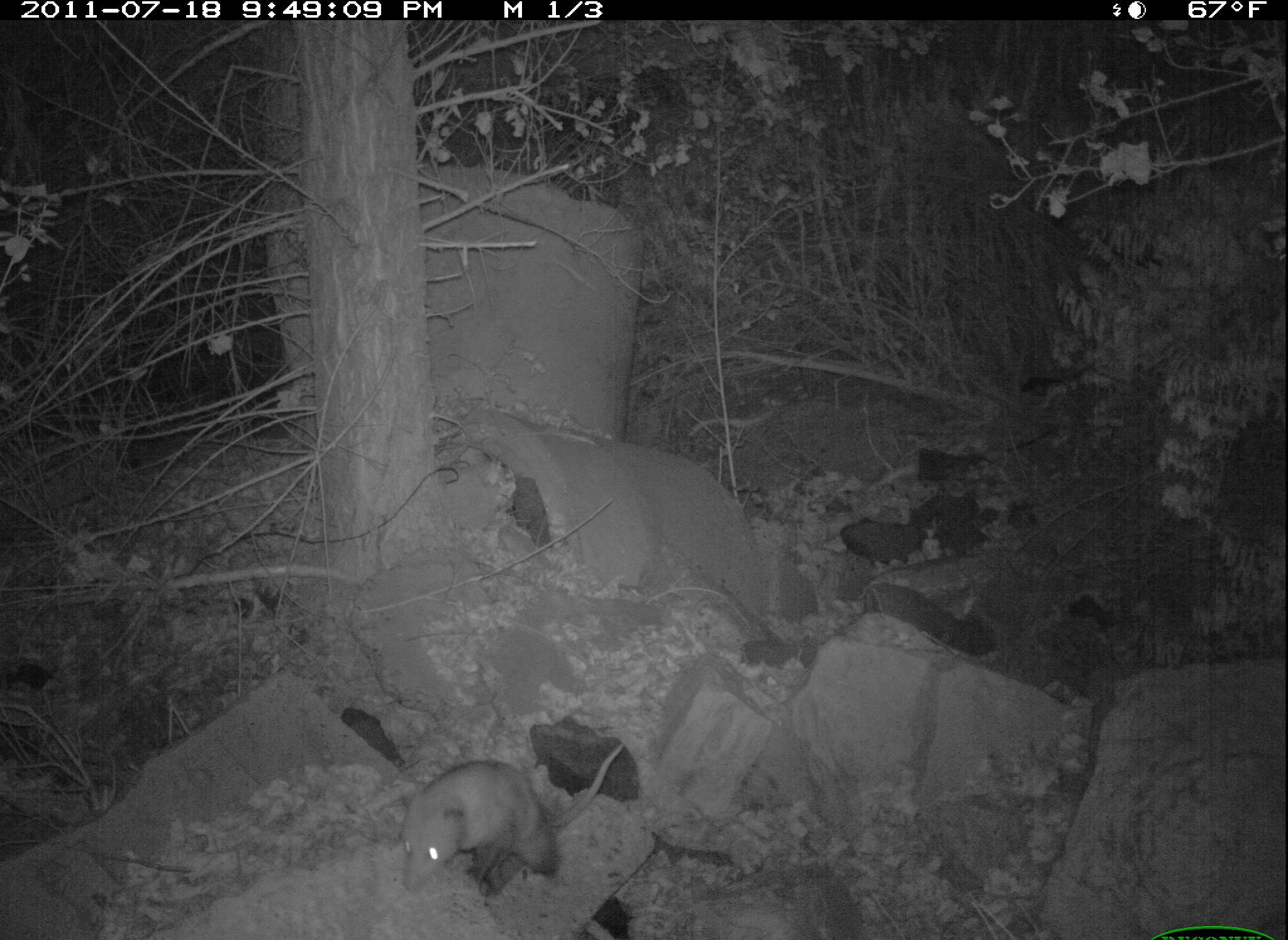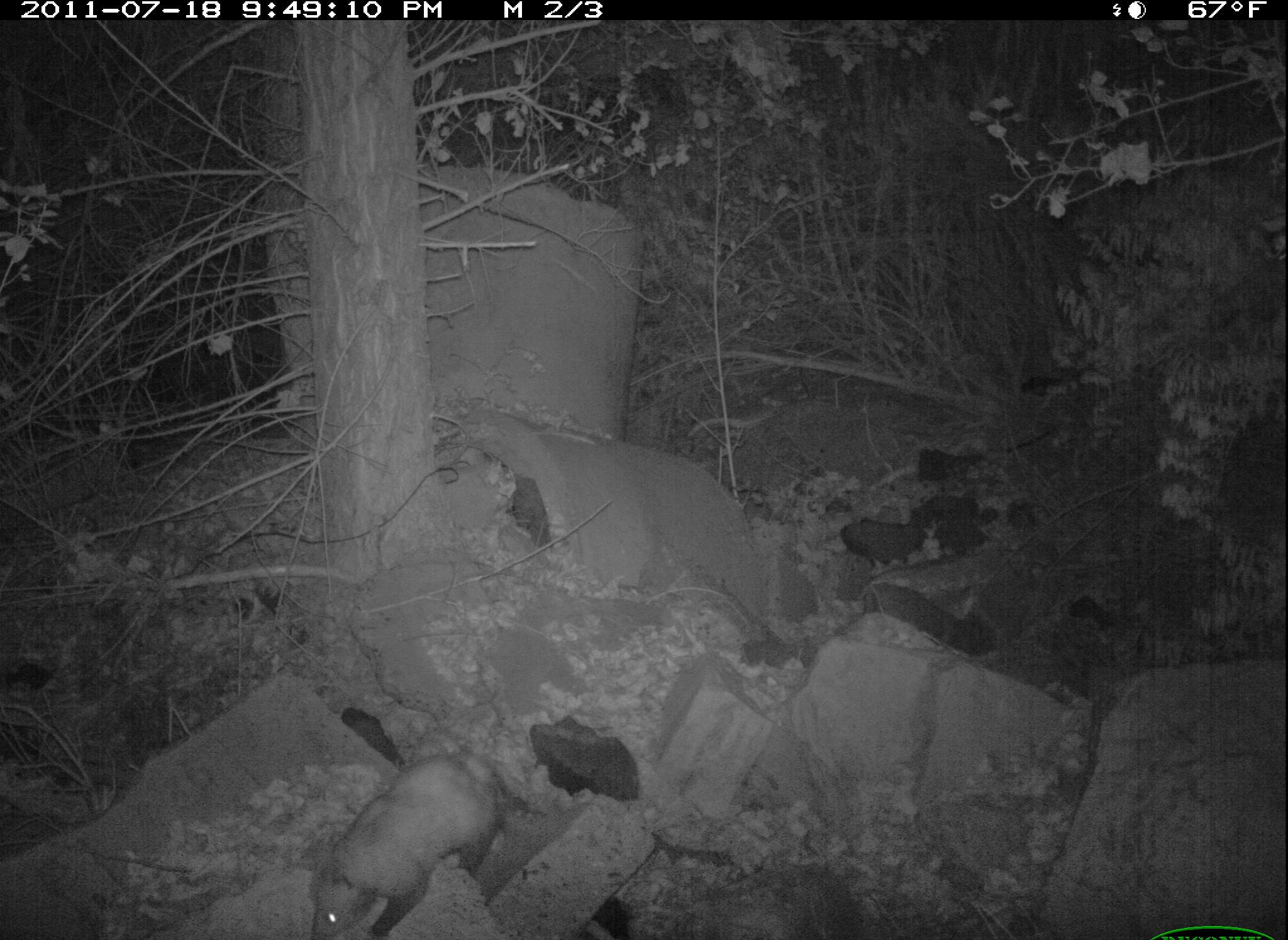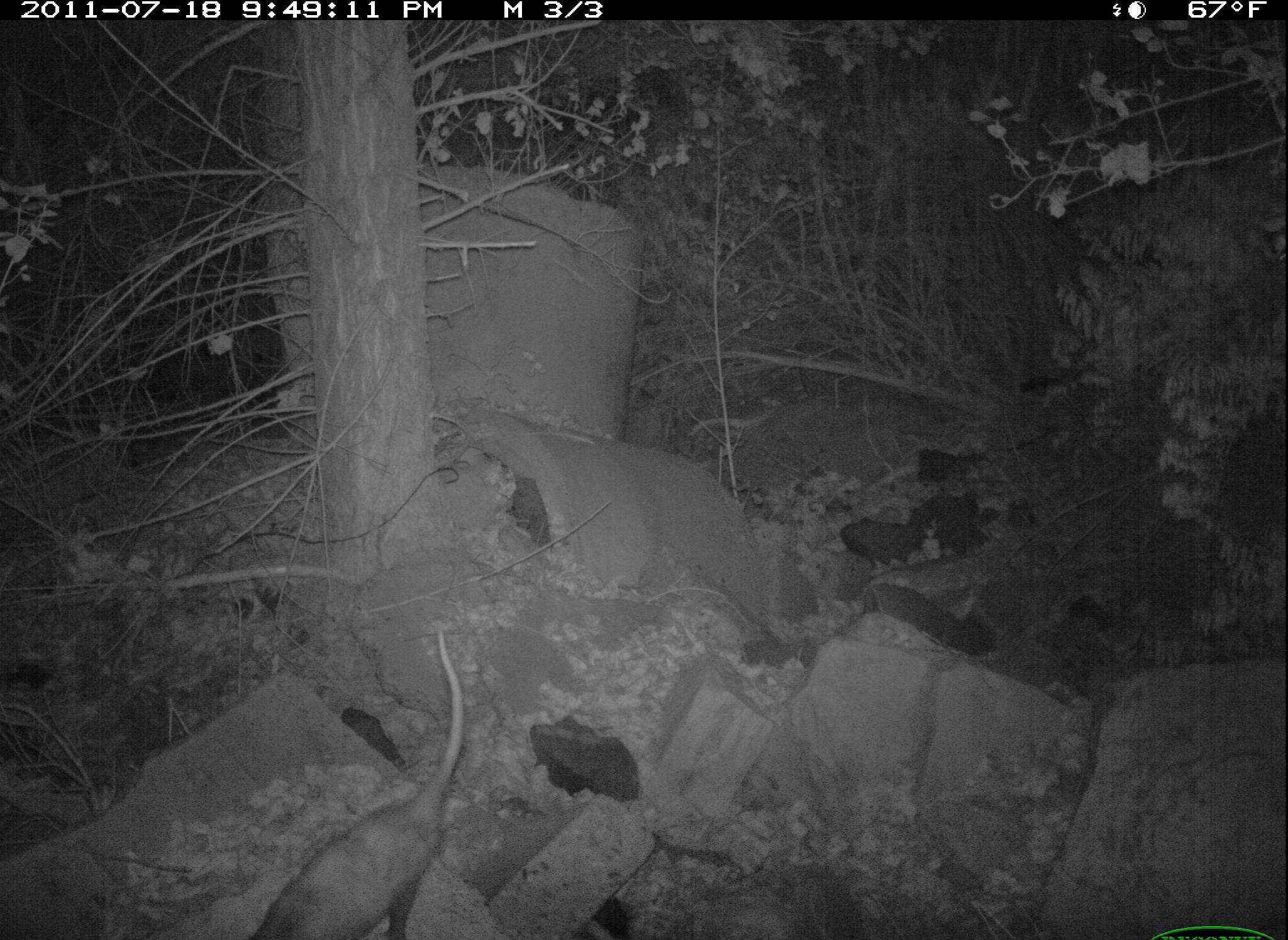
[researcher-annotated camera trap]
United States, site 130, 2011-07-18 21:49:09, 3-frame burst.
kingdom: Animalia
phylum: Chordata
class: Mammalia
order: Didelphimorphia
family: Didelphidae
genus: Didelphis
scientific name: Didelphis virginiana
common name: virginia opossum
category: opossum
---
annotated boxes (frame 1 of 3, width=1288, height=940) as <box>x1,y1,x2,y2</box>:
opossum: <box>396,734,631,900</box>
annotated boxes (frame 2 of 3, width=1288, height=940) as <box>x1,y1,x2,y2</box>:
opossum: <box>312,752,533,940</box>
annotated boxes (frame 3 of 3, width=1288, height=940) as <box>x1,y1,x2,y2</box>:
opossum: <box>250,622,469,940</box>